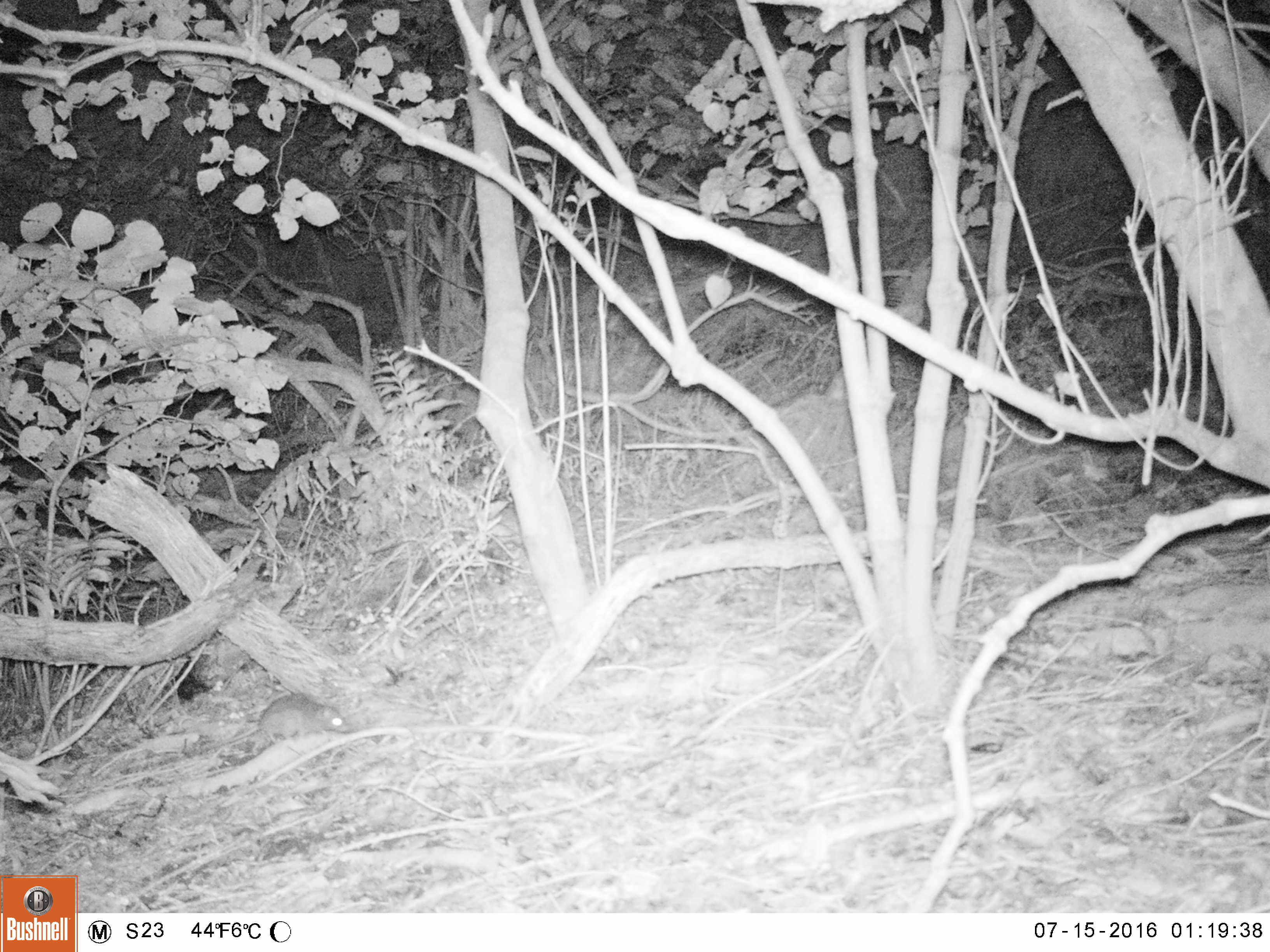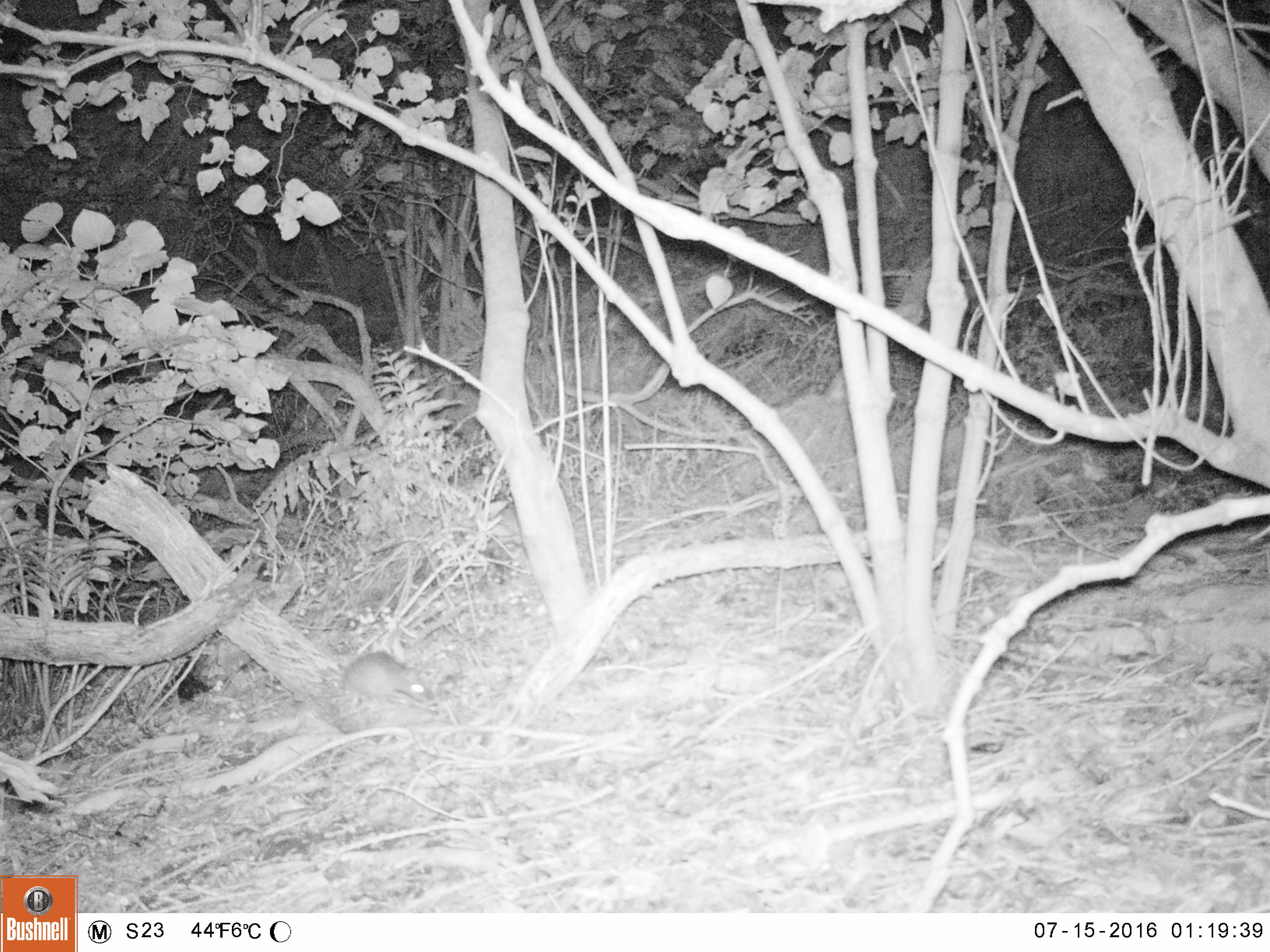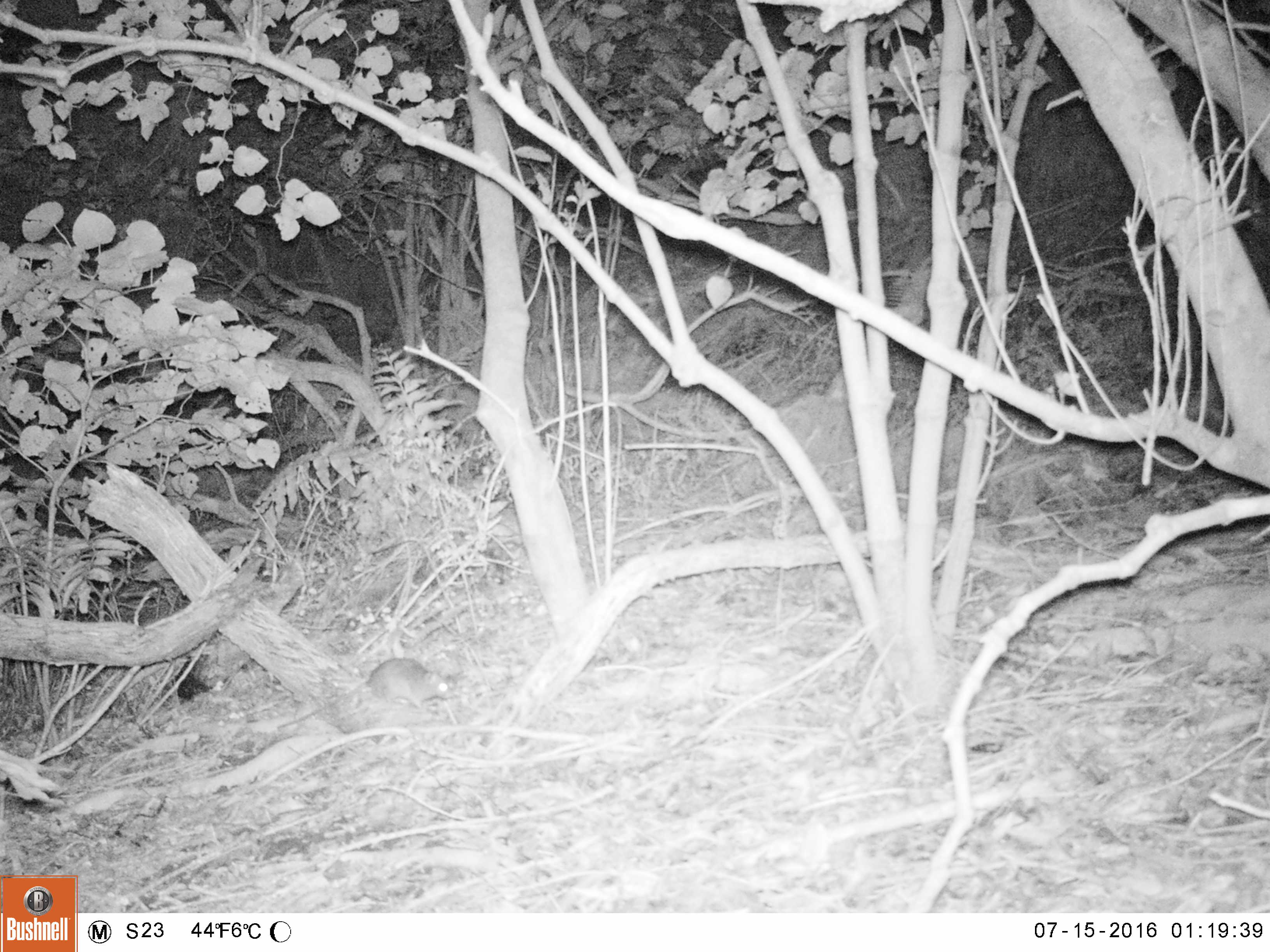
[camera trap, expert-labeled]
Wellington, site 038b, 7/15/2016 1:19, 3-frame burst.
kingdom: Animalia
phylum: Chordata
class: Mammalia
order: Rodentia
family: Muridae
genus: Rattus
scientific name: Rattus rattus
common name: ship rat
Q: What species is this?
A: Ship rat (Rattus rattus).